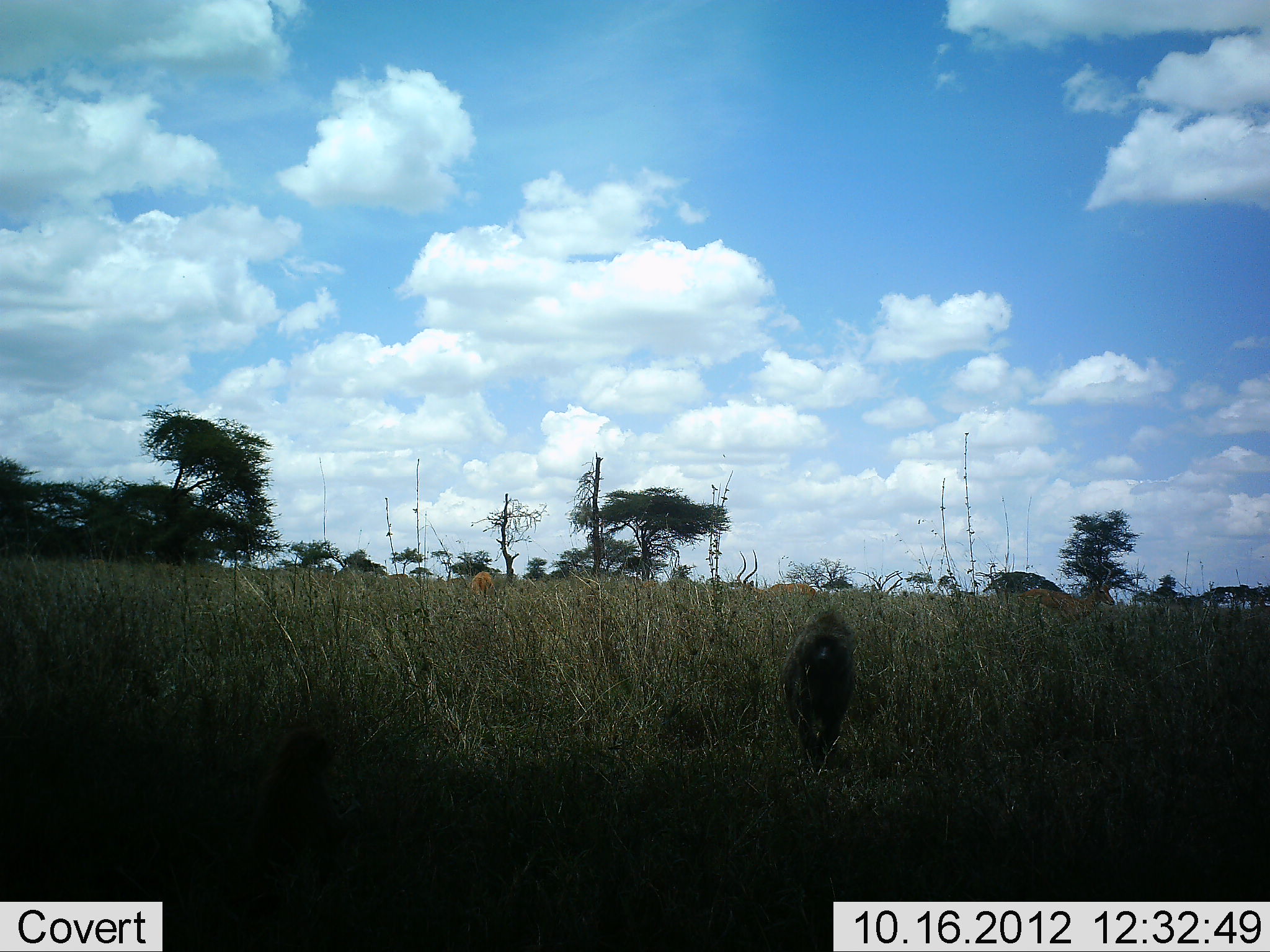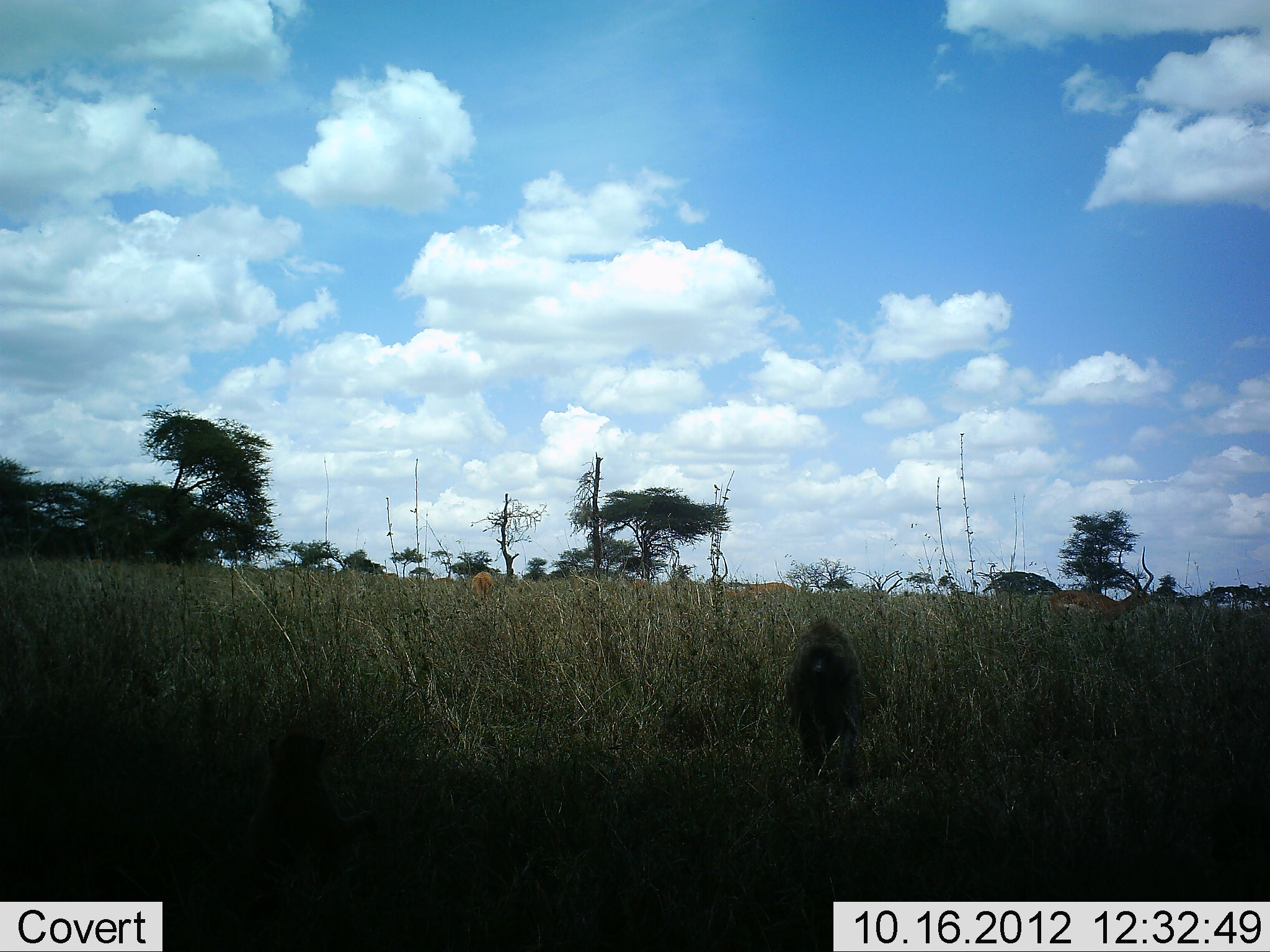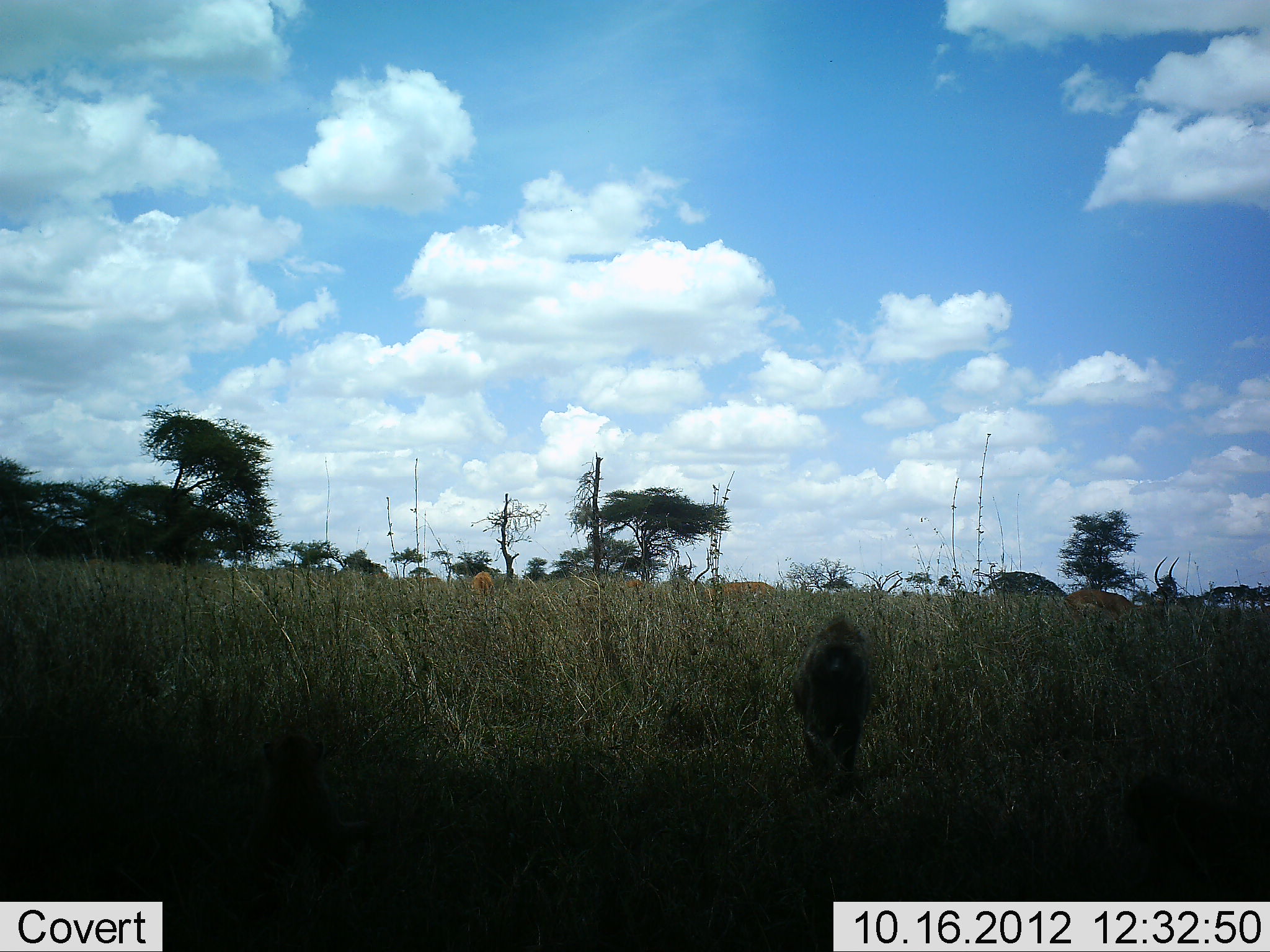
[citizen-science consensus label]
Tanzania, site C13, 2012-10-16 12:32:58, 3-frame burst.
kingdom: Animalia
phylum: Chordata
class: Mammalia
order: Primates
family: Cercopithecidae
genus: Papio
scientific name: Papio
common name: baboon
Baboon (Papio), count 1. Behavior (volunteer vote fractions): standing 23%, resting 8%, moving 85%, interacting 0%. Young present (vote fraction): 15%. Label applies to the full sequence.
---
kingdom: Animalia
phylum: Chordata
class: Mammalia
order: Artiodactyla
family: Bovidae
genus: Aepyceros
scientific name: Aepyceros melampus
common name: impala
Impala (Aepyceros melampus), count 4. Behavior (volunteer vote fractions): standing 30%, resting 0%, moving 90%, interacting 0%. Young present (vote fraction): 0%. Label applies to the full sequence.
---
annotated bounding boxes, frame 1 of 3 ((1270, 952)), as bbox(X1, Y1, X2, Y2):
animal: bbox(777, 607, 858, 772); bbox(1014, 561, 1118, 629); bbox(733, 549, 817, 602); bbox(468, 571, 496, 598); bbox(433, 574, 468, 593)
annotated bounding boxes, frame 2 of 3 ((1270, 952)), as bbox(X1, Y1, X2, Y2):
animal: bbox(784, 616, 865, 787); bbox(1048, 545, 1156, 629); bbox(710, 551, 796, 602); bbox(470, 570, 495, 600); bbox(621, 574, 652, 591)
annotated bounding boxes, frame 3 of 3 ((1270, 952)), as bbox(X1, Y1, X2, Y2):
animal: bbox(789, 611, 874, 790); bbox(1064, 556, 1181, 626); bbox(684, 547, 778, 600); bbox(470, 571, 494, 599)